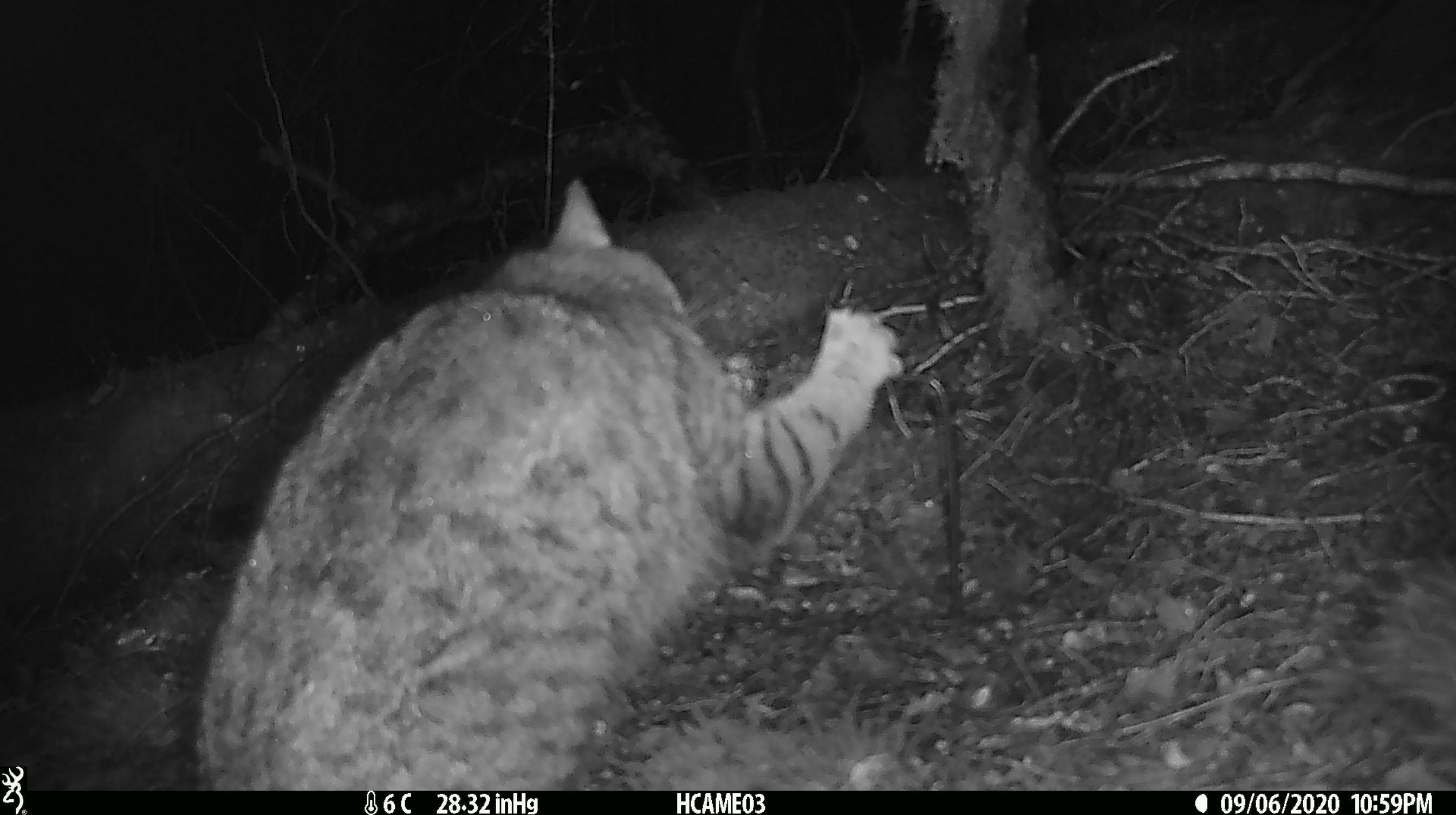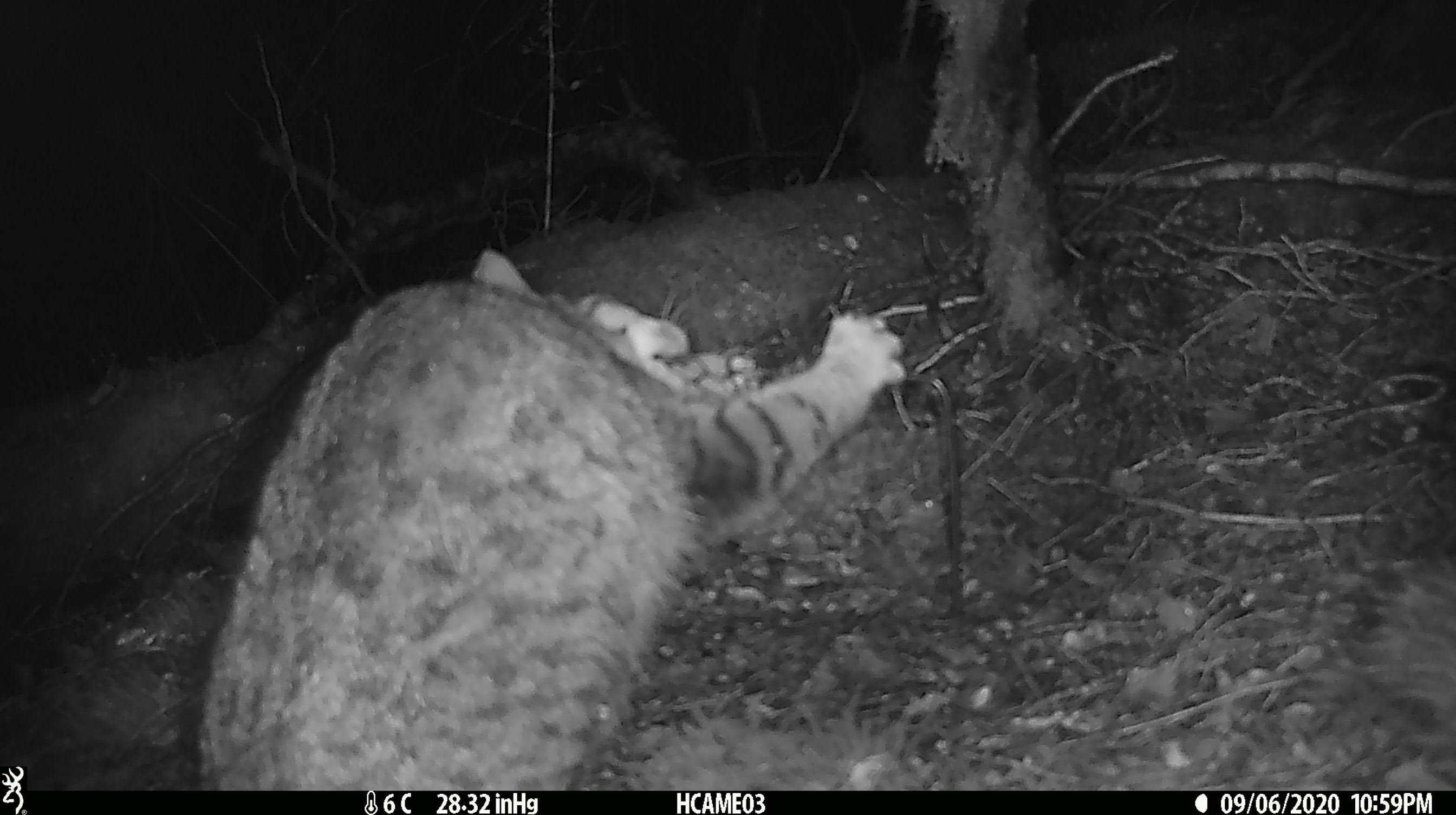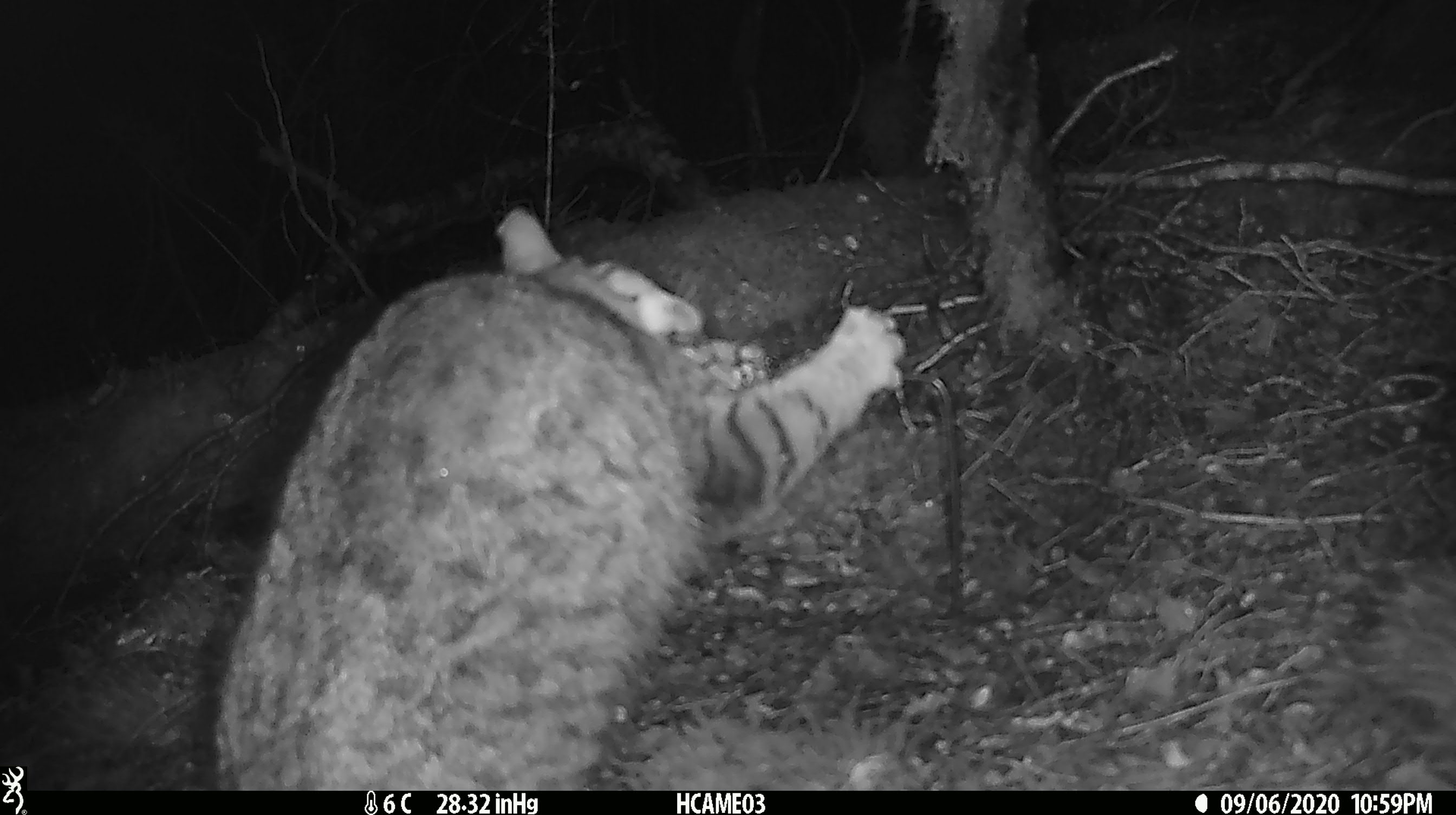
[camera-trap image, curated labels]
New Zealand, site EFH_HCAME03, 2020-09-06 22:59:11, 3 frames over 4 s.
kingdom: Animalia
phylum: Chordata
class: Mammalia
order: Carnivora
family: Felidae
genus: Felis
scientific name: Felis catus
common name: domestic cat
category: cat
Cat (domestic cat) (Felis catus).